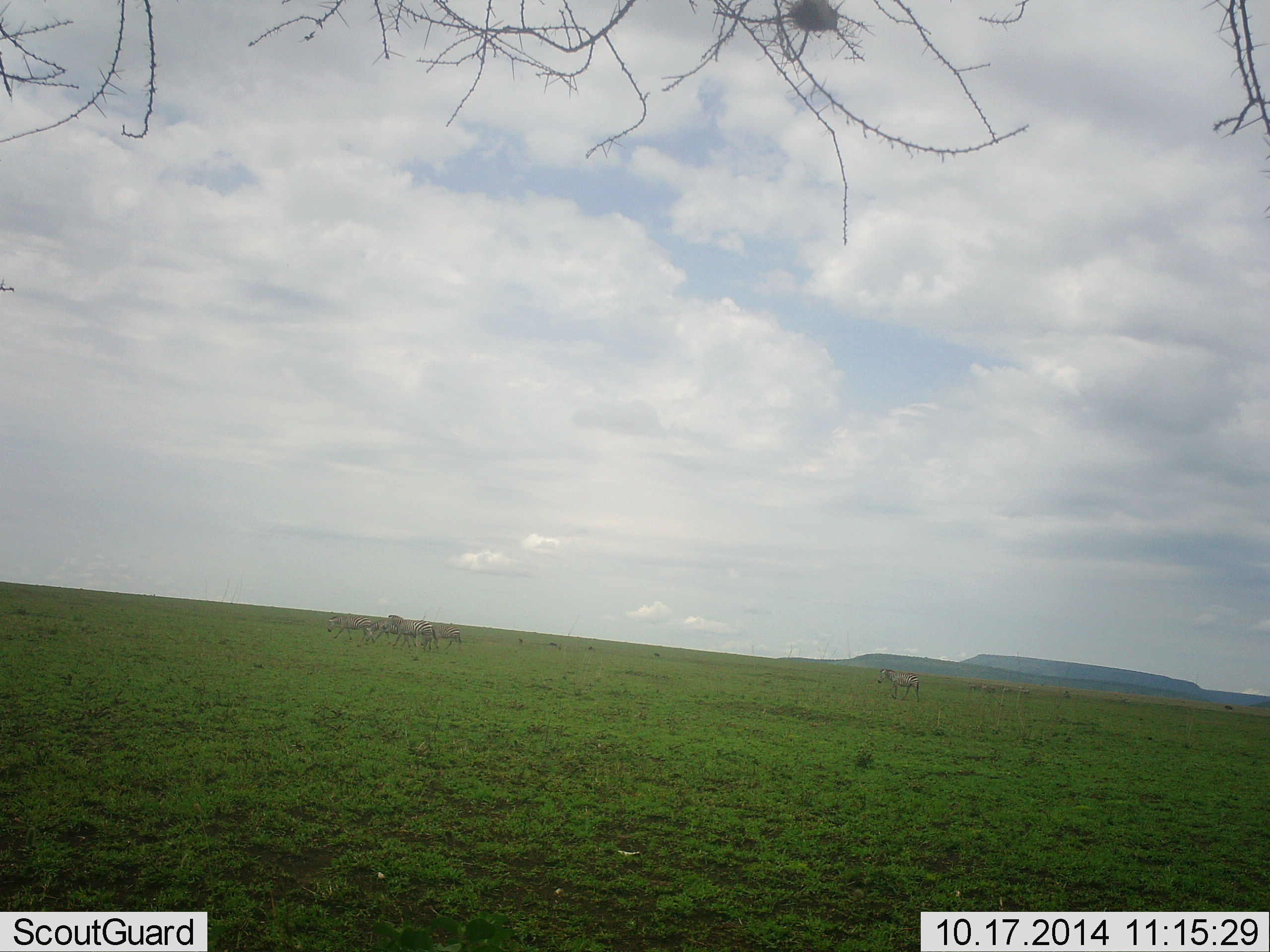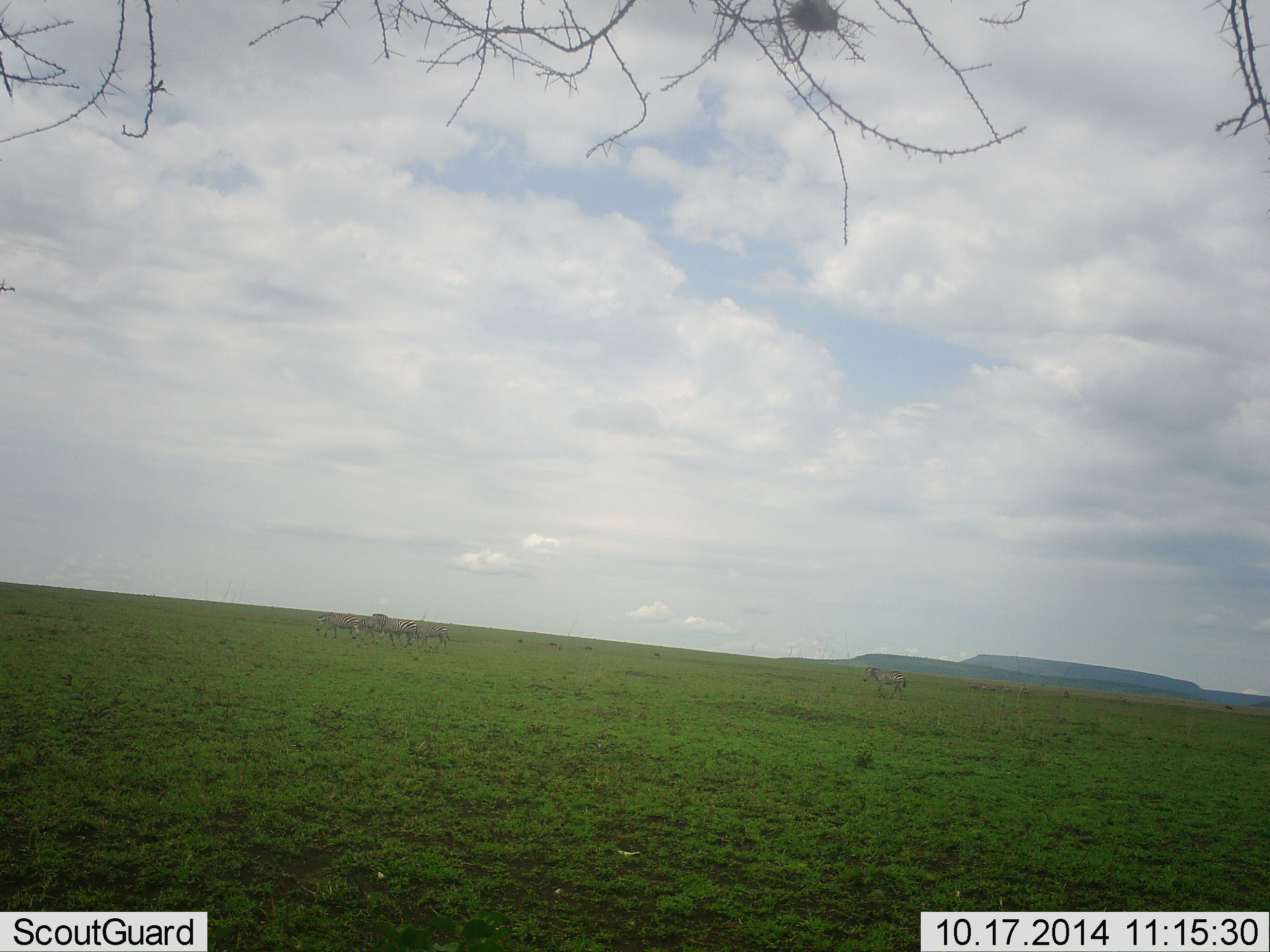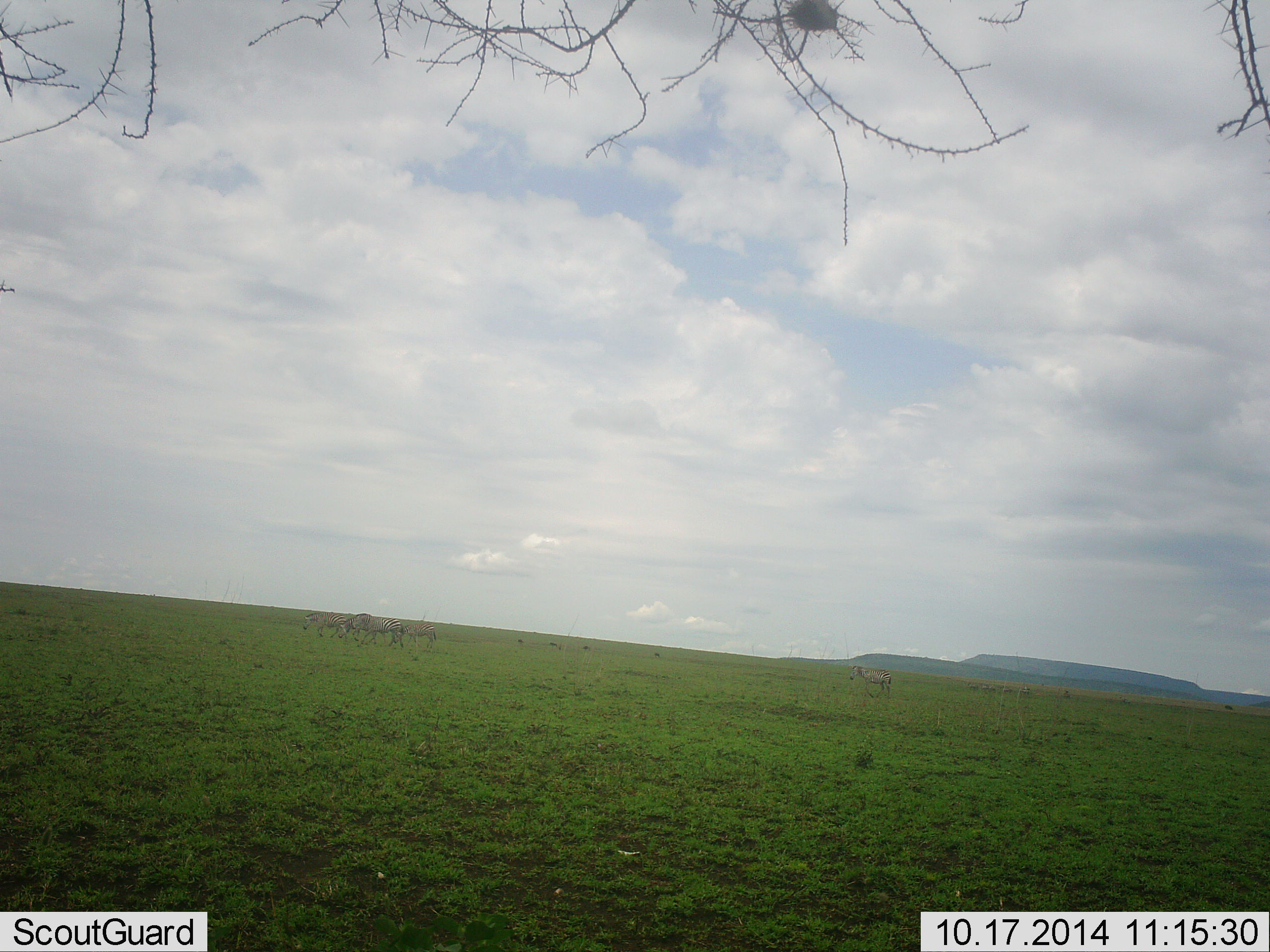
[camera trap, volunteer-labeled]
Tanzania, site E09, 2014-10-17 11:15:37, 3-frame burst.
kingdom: Animalia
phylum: Chordata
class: Mammalia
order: Perissodactyla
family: Equidae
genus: Equus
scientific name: Equus quagga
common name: plains zebra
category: zebra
Zebra (plains zebra) (Equus quagga), count 5. Behavior (volunteer vote fractions): standing 11%, resting 0%, moving 100%, interacting 0%. Young present (vote fraction): 0%. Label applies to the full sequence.